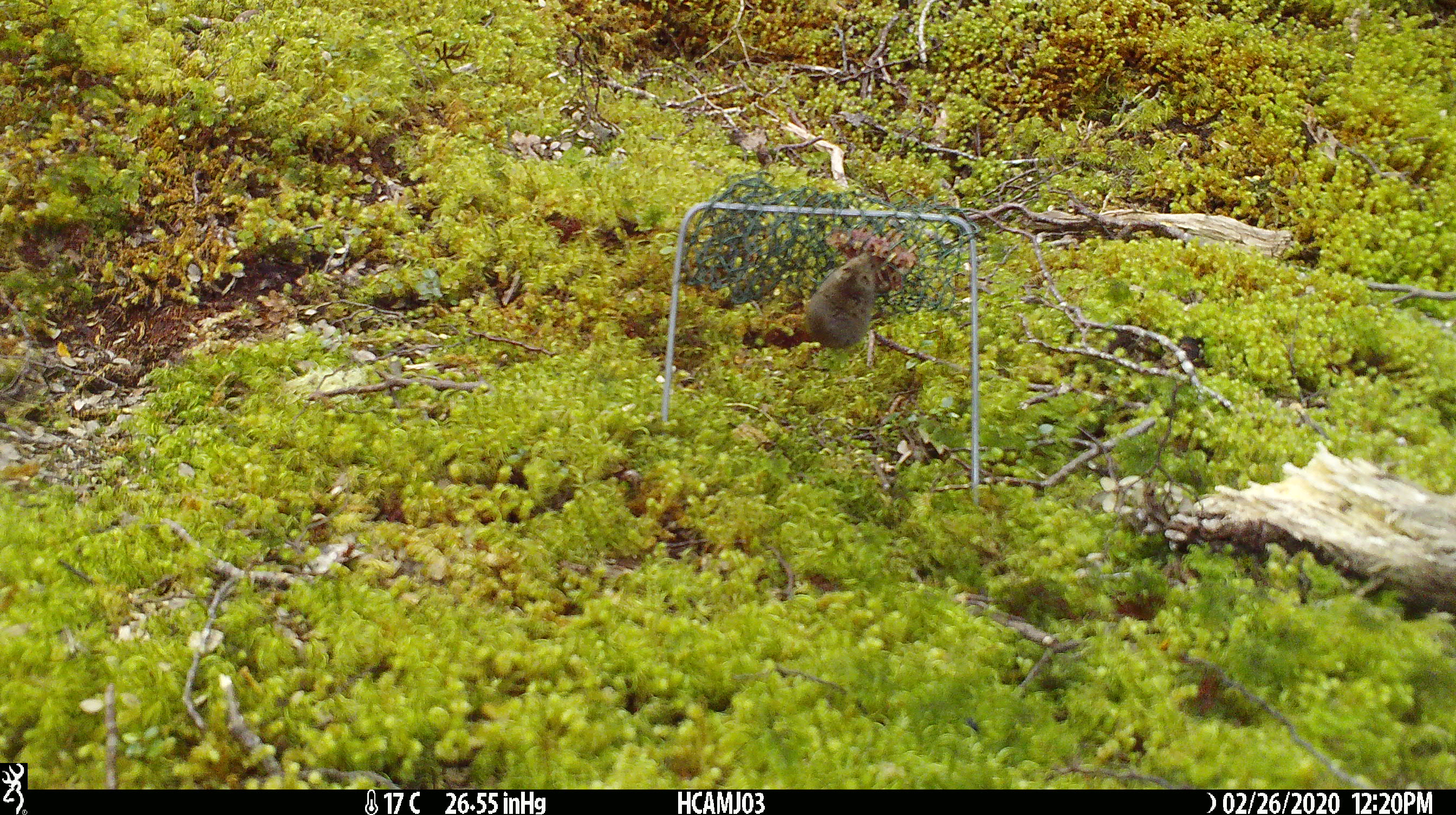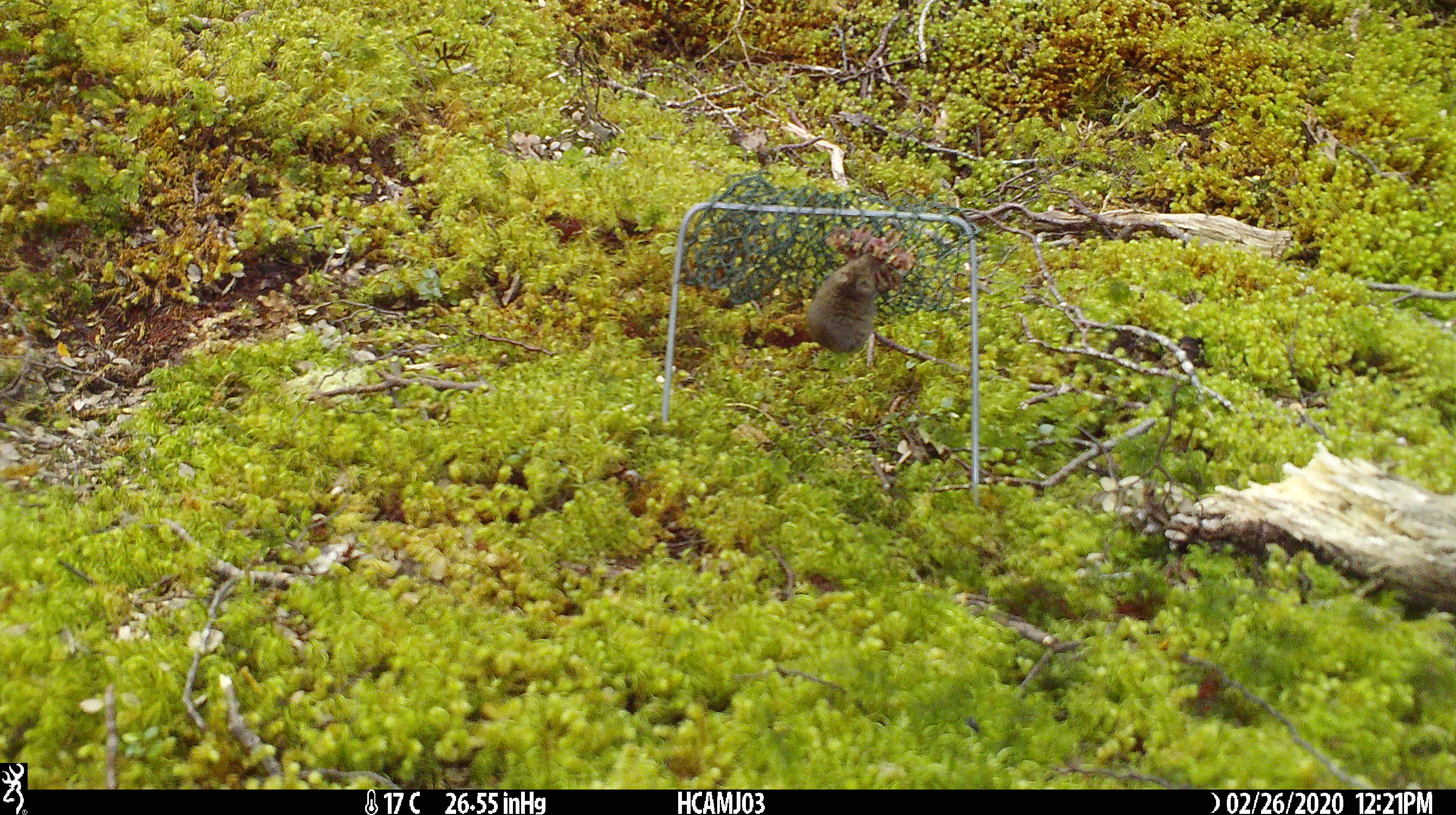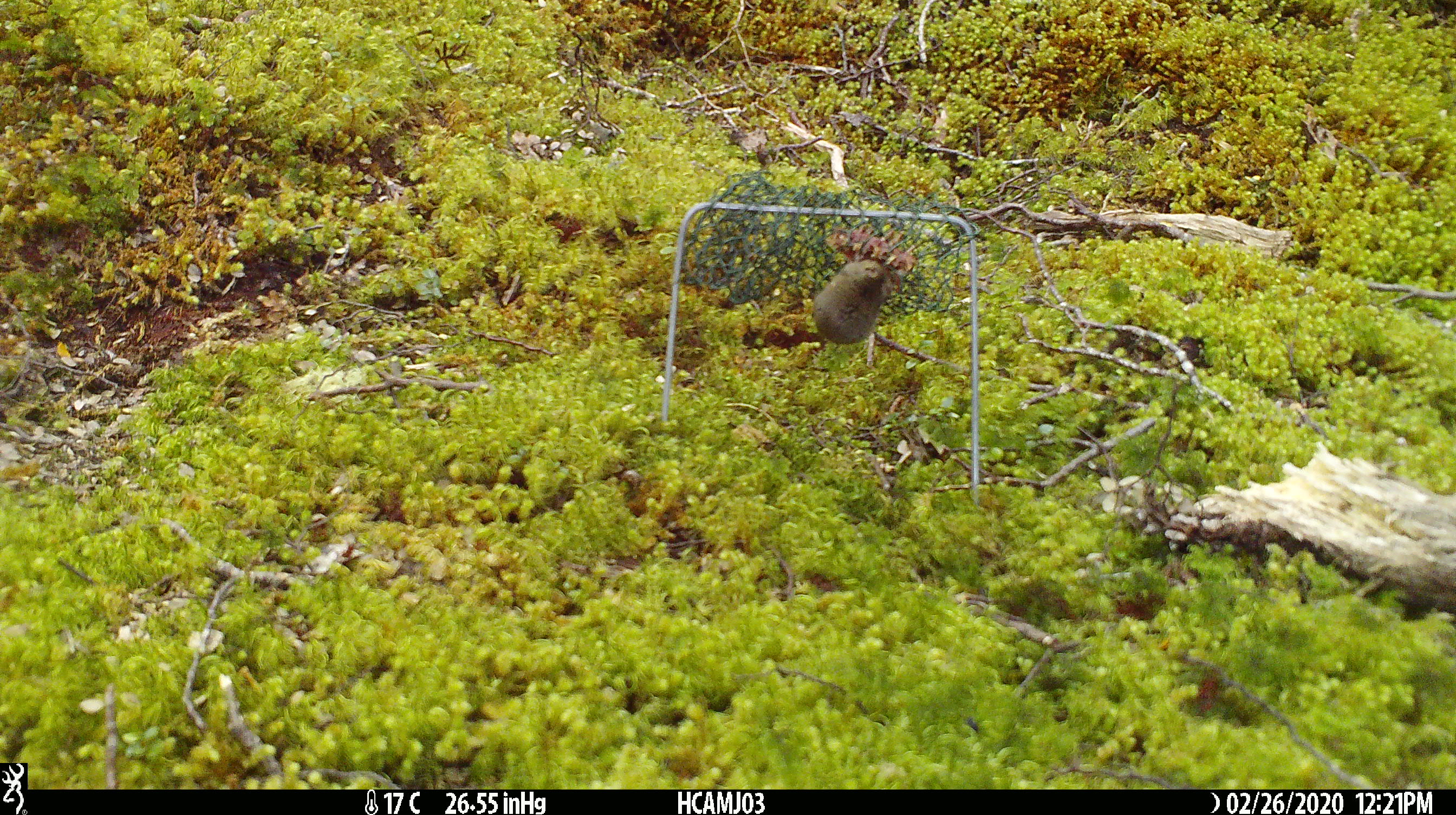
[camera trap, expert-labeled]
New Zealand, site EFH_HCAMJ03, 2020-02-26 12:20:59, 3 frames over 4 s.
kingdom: Animalia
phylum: Chordata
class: Mammalia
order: Rodentia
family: Muridae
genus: Mus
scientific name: Mus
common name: mouse